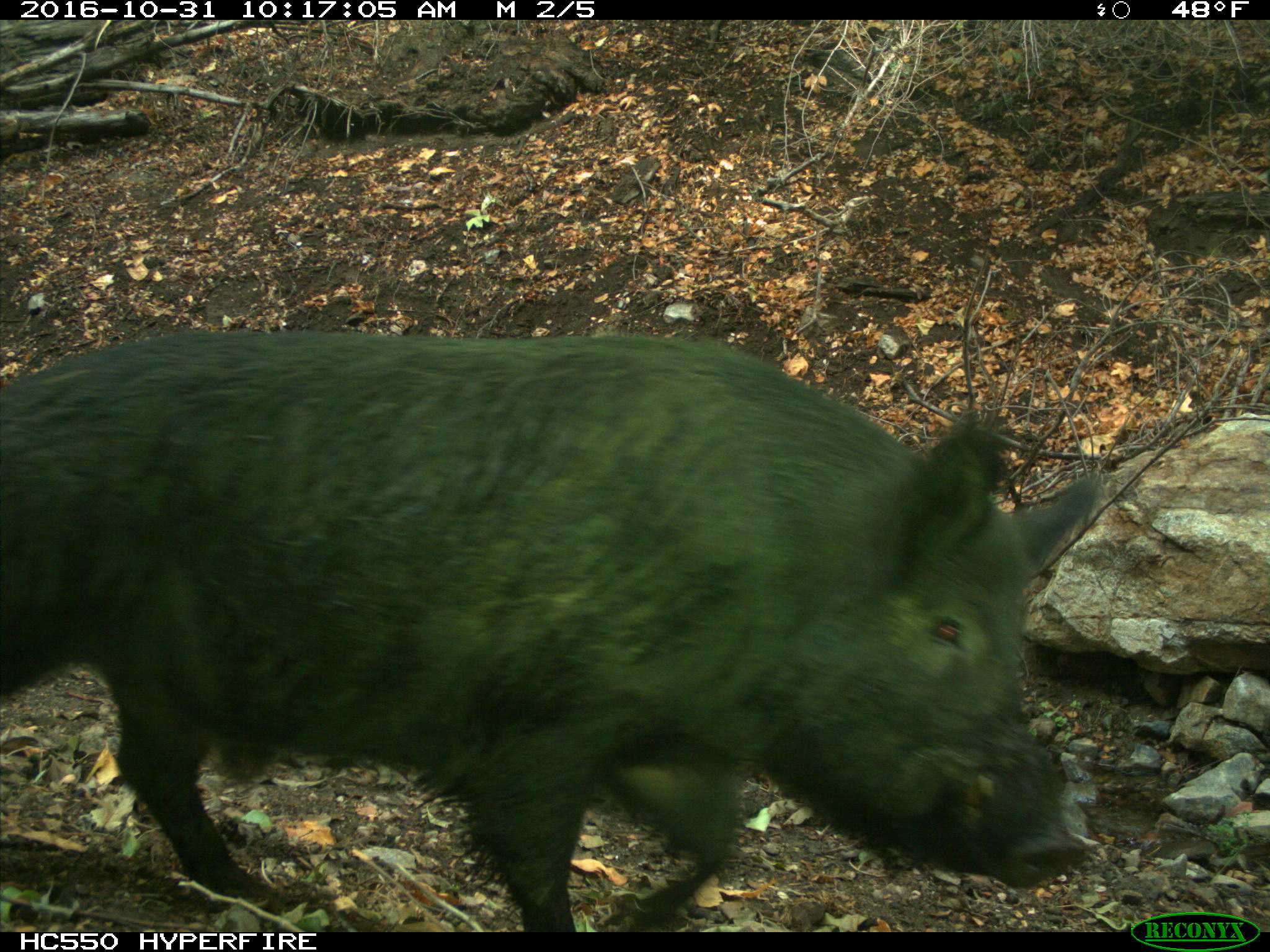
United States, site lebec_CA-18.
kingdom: Animalia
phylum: Chordata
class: Mammalia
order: Artiodactyla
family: Suidae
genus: Sus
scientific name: Sus scrofa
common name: wild boar